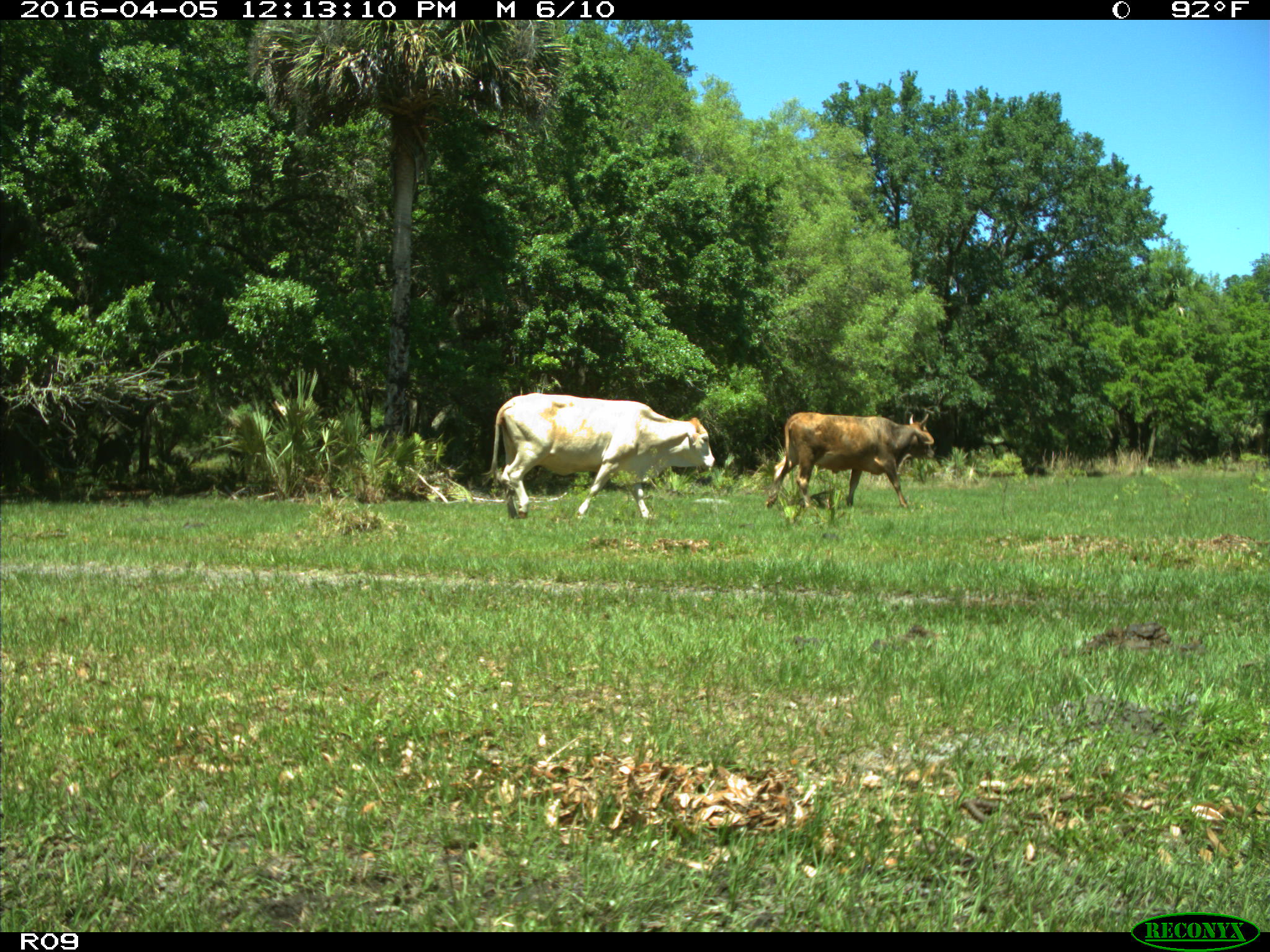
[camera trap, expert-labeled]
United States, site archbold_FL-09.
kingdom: Animalia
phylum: Chordata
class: Mammalia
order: Artiodactyla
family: Bovidae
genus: Bos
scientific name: Bos taurus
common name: domestic cow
Bos taurus (domestic cow).